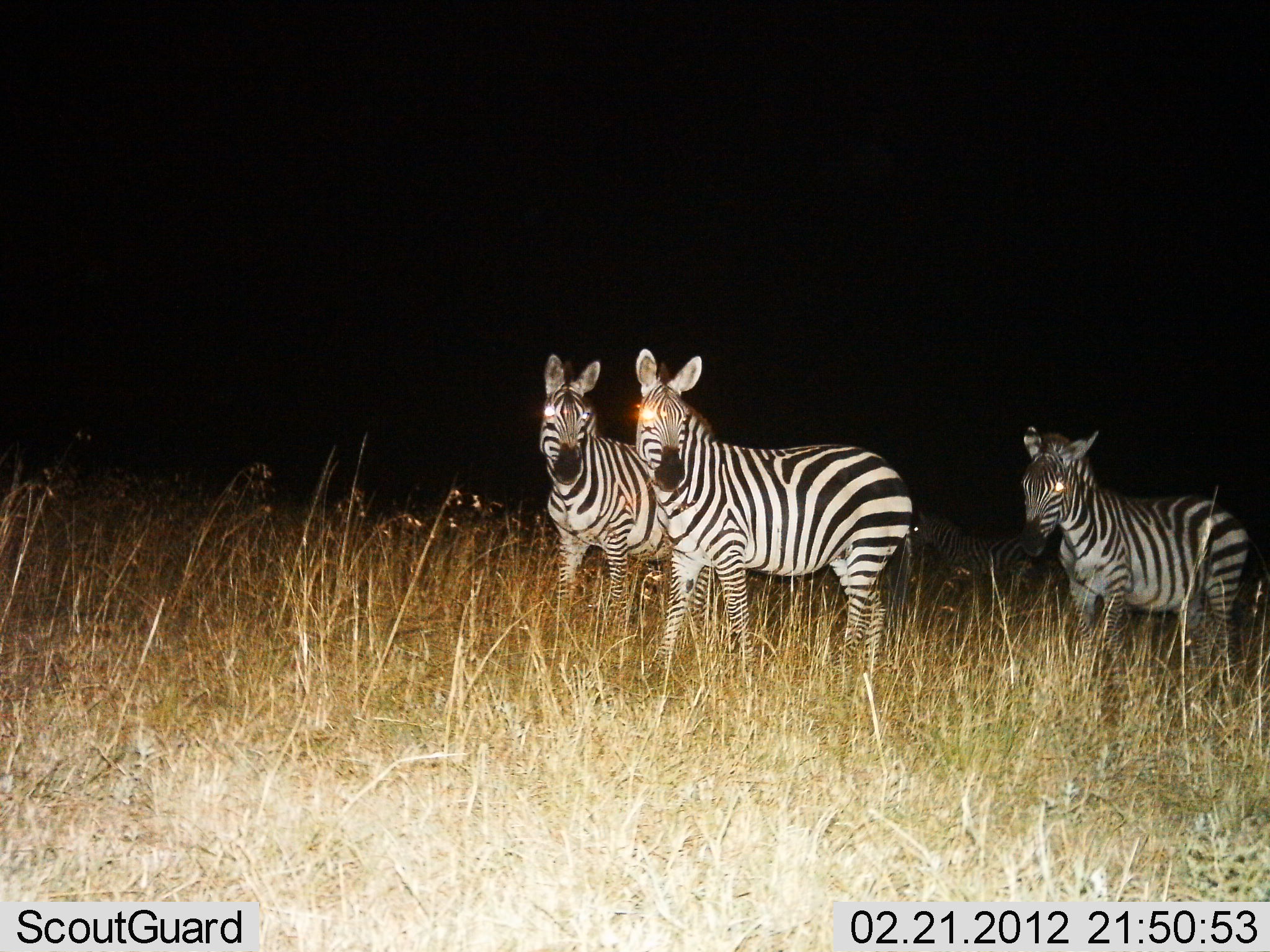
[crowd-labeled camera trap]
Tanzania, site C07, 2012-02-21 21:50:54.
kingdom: Animalia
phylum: Chordata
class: Mammalia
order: Perissodactyla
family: Equidae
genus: Equus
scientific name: Equus quagga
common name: plains zebra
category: zebra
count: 3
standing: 93%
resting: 0%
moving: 14%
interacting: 0%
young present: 14%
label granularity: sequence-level